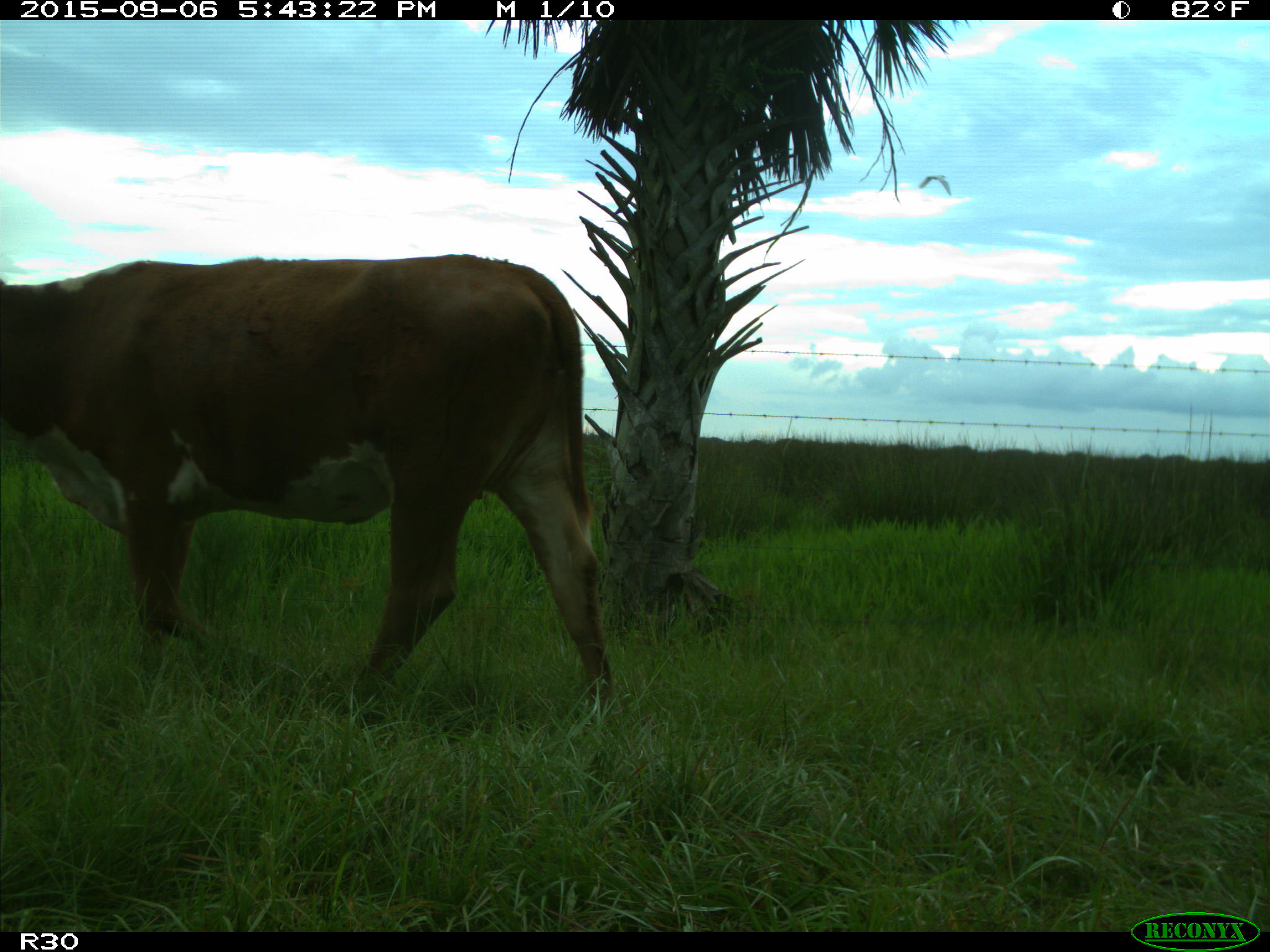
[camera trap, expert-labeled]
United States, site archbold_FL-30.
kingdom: Animalia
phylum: Chordata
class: Mammalia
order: Artiodactyla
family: Bovidae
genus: Bos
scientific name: Bos taurus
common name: domestic cow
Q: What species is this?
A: Bos taurus (domestic cow).